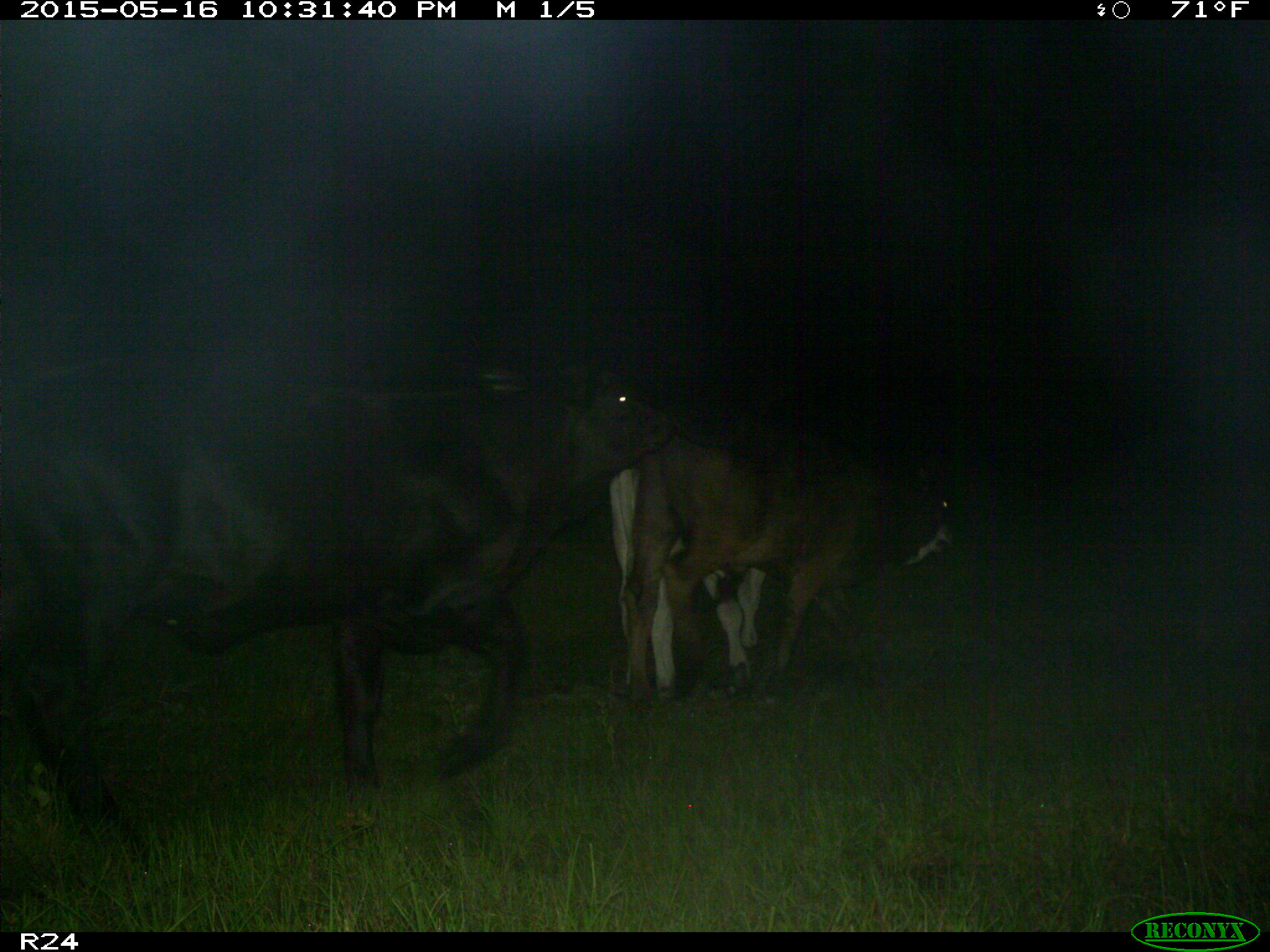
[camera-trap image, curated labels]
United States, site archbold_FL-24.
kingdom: Animalia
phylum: Chordata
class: Mammalia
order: Artiodactyla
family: Bovidae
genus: Bos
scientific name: Bos taurus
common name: domestic cow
Bos taurus (domestic cow).